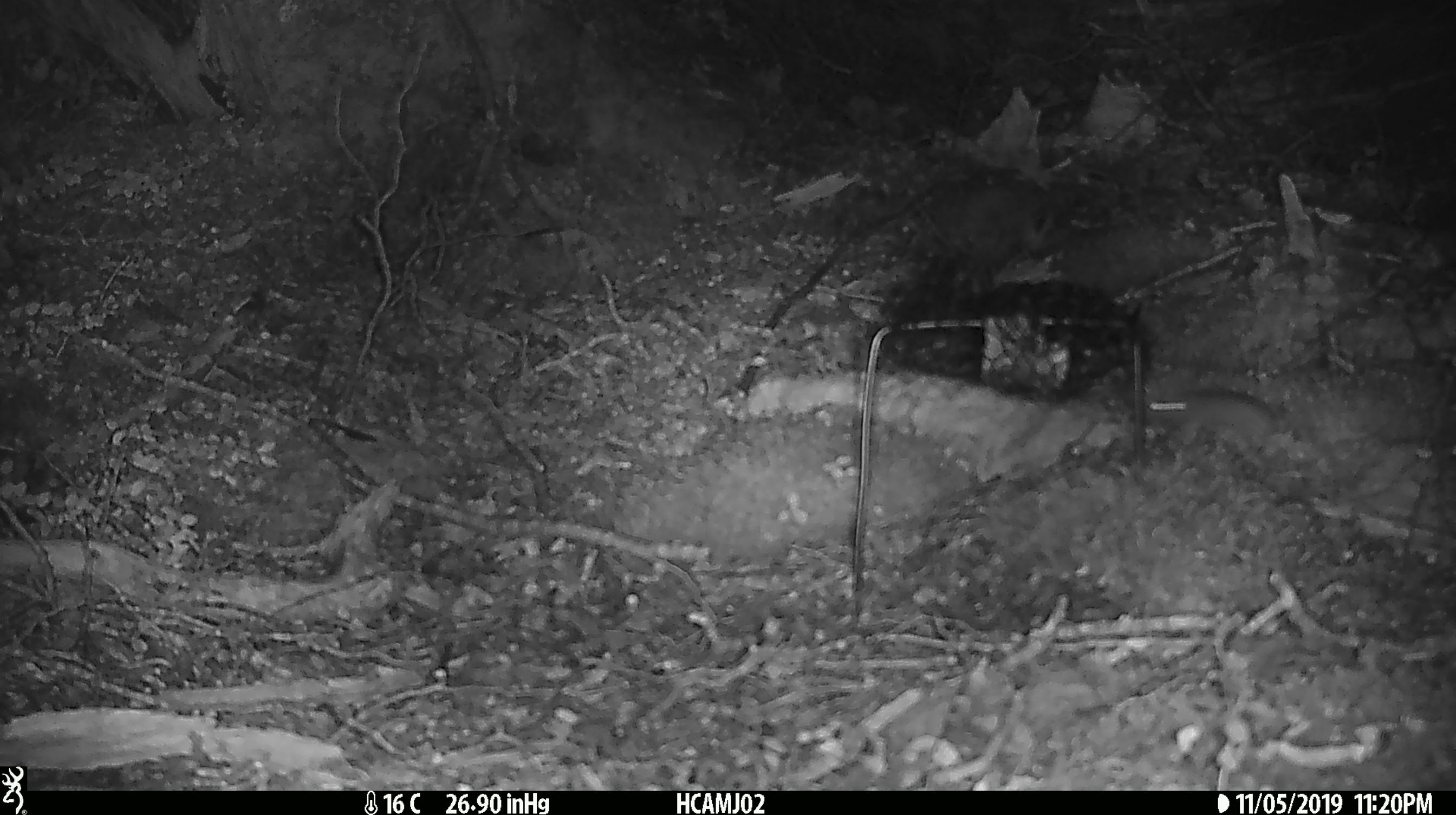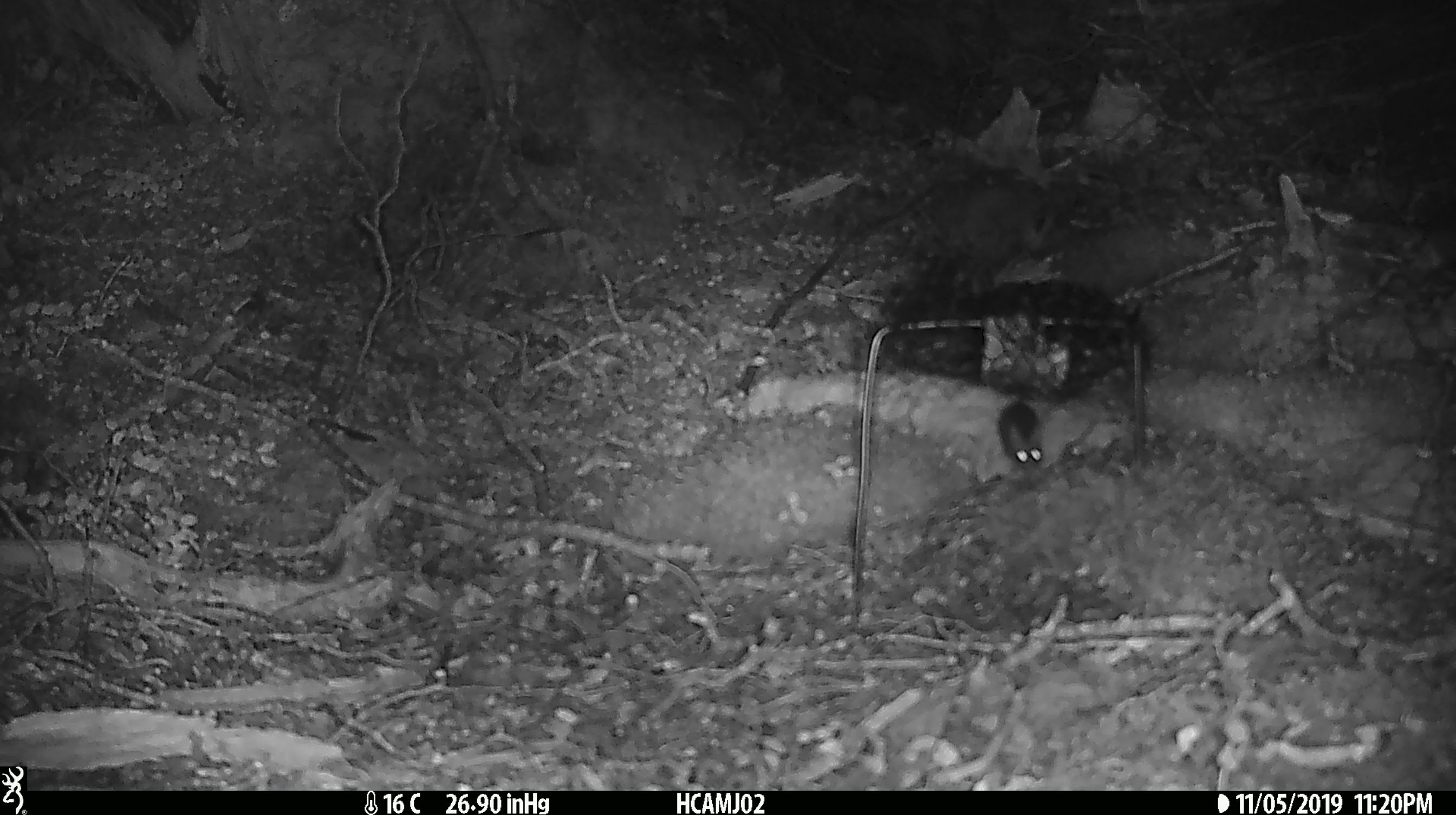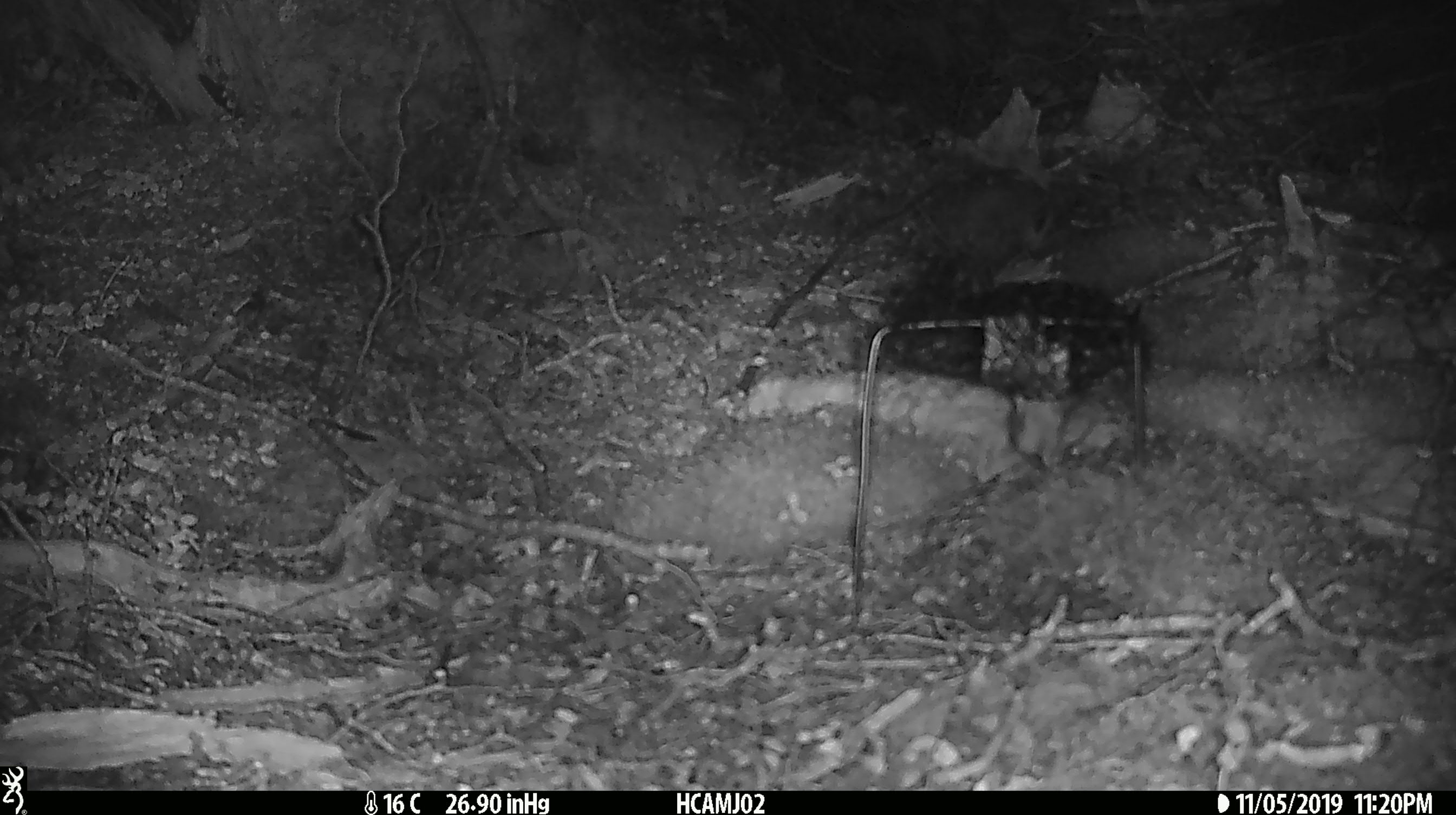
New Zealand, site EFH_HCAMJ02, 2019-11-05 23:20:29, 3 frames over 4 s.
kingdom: Animalia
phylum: Chordata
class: Mammalia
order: Rodentia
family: Muridae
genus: Mus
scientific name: Mus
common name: mouse